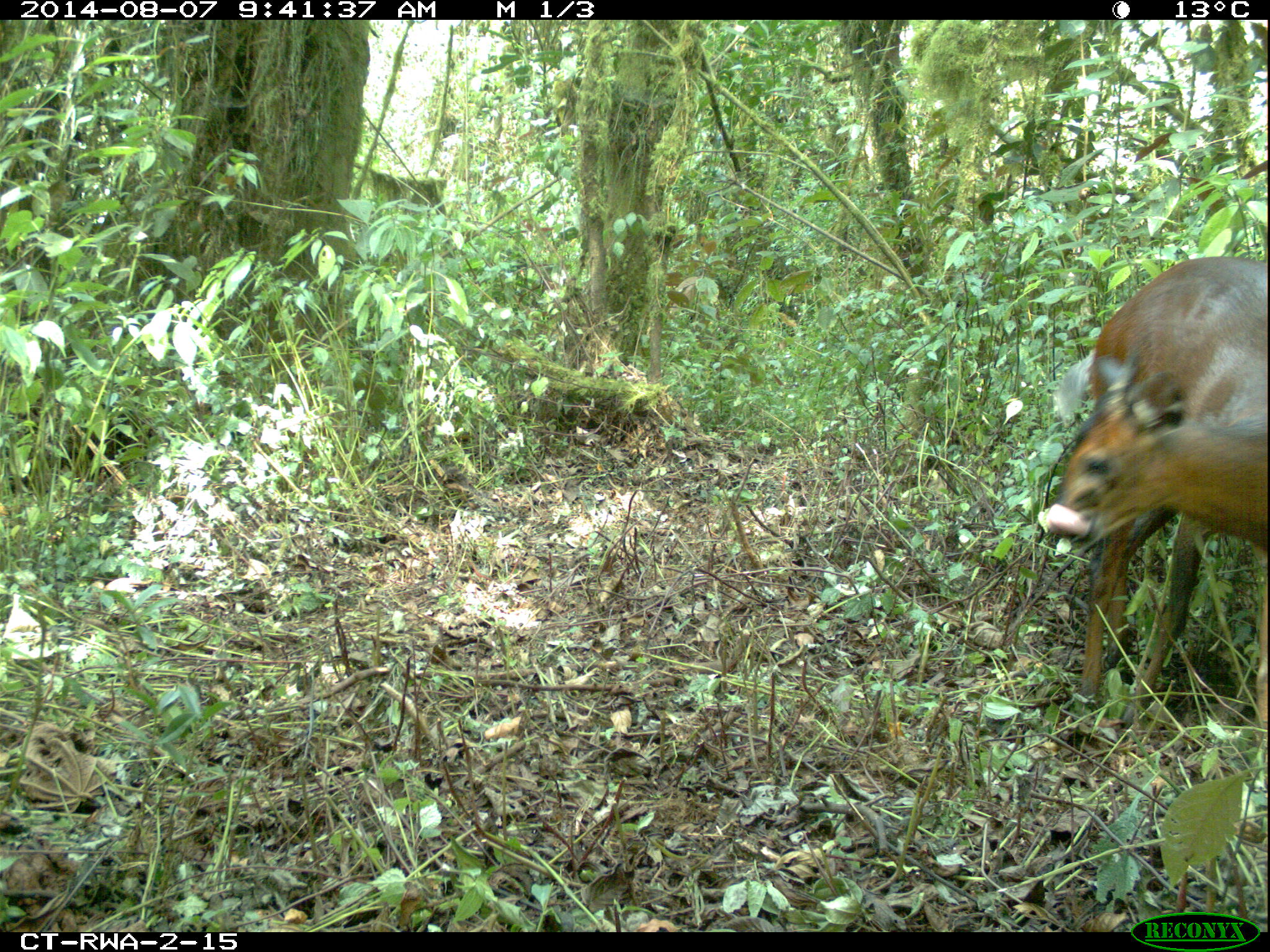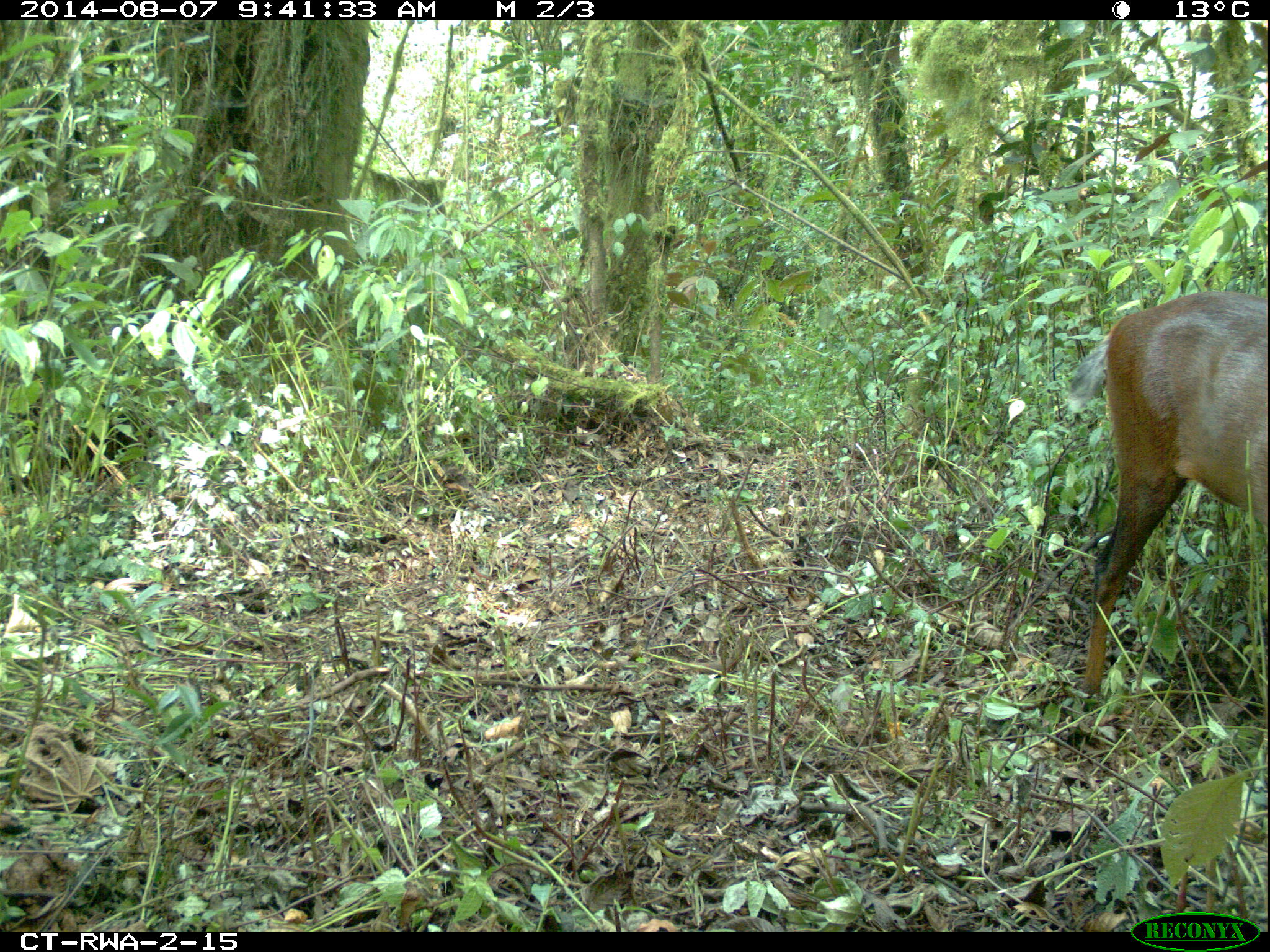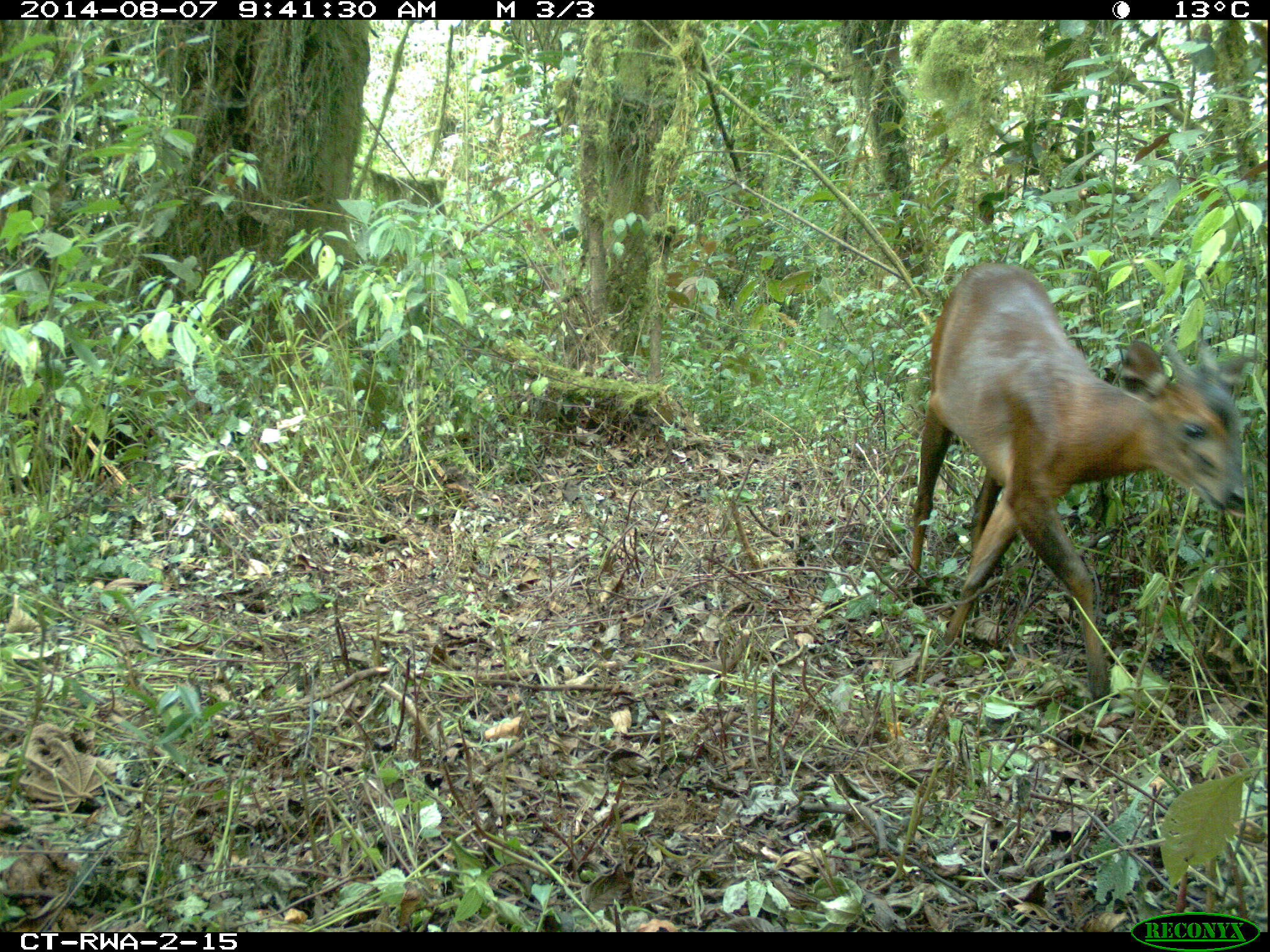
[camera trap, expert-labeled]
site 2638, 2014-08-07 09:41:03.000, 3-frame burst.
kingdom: Animalia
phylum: Chordata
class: Mammalia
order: Artiodactyla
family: Bovidae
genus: Cephalophus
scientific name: Cephalophus nigrifrons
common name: black-fronted duiker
Cephalophus nigrifrons (black-fronted duiker), count 1.